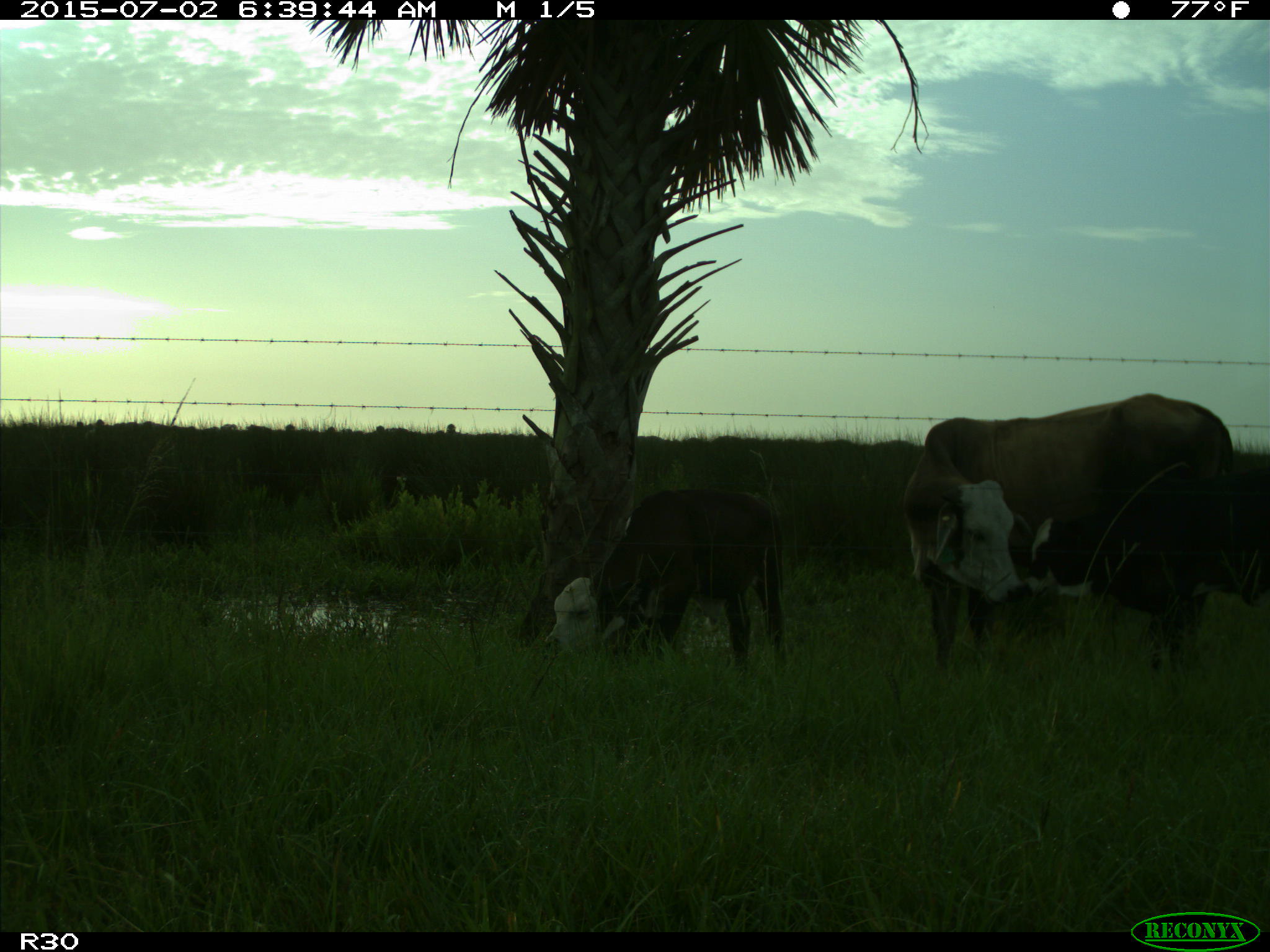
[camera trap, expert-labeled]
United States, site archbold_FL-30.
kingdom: Animalia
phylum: Chordata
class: Mammalia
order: Artiodactyla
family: Bovidae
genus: Bos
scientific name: Bos taurus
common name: domestic cow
Bos taurus (domestic cow).